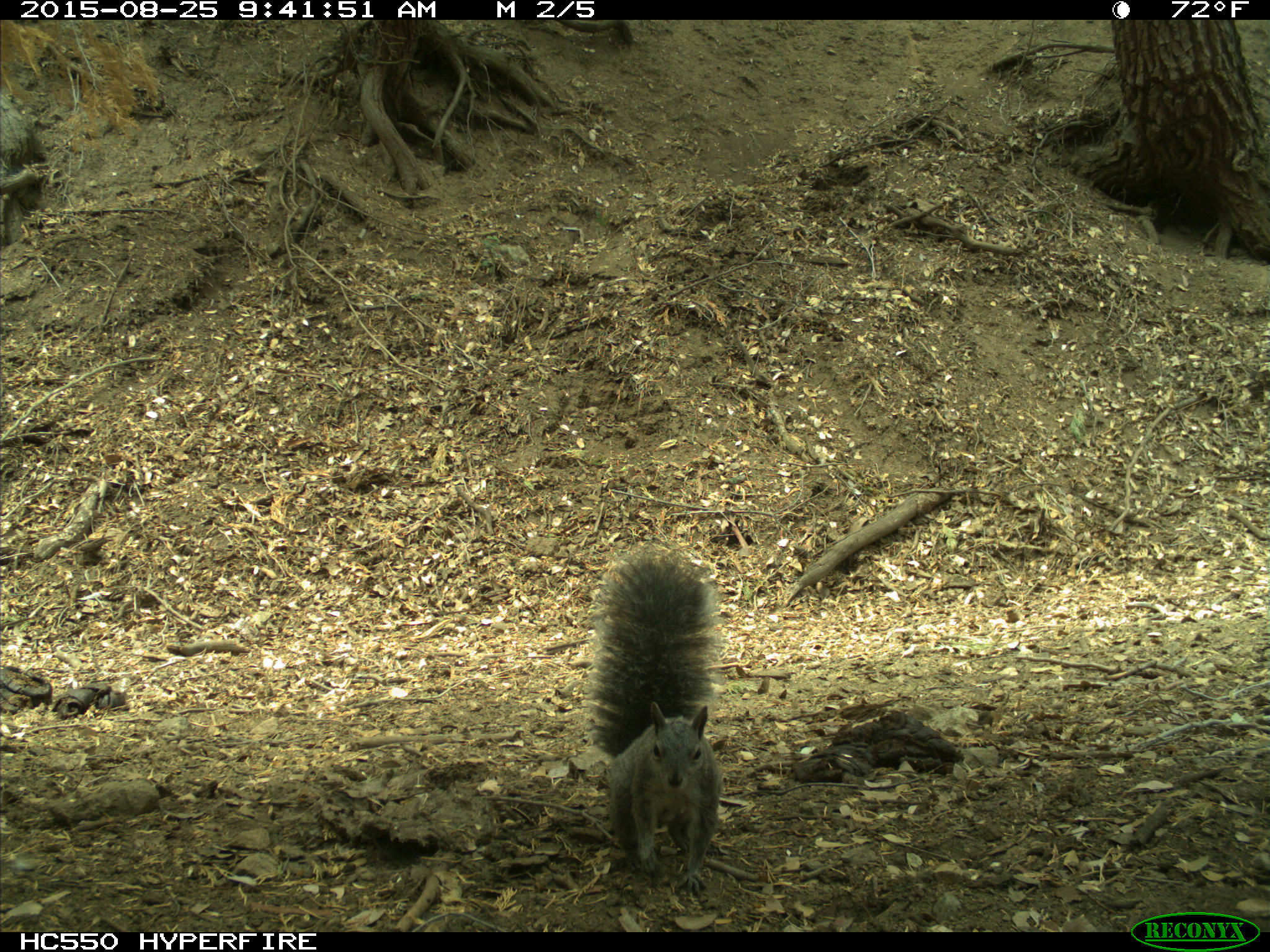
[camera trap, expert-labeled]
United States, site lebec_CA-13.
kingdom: Animalia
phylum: Chordata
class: Mammalia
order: Rodentia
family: Sciuridae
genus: Sciurus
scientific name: Sciurus carolinensis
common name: eastern gray squirrel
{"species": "Sciurus carolinensis (eastern gray squirrel)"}